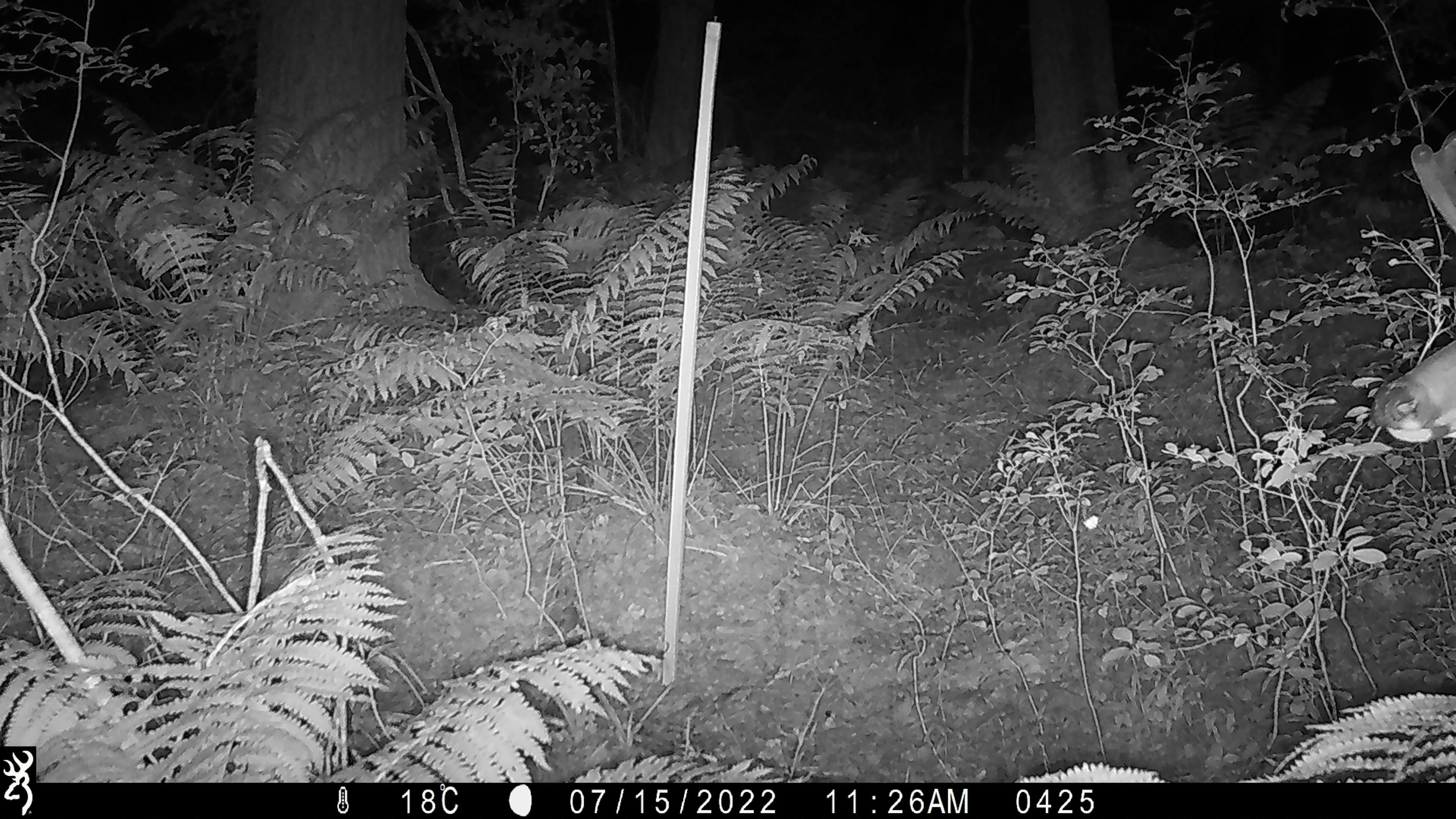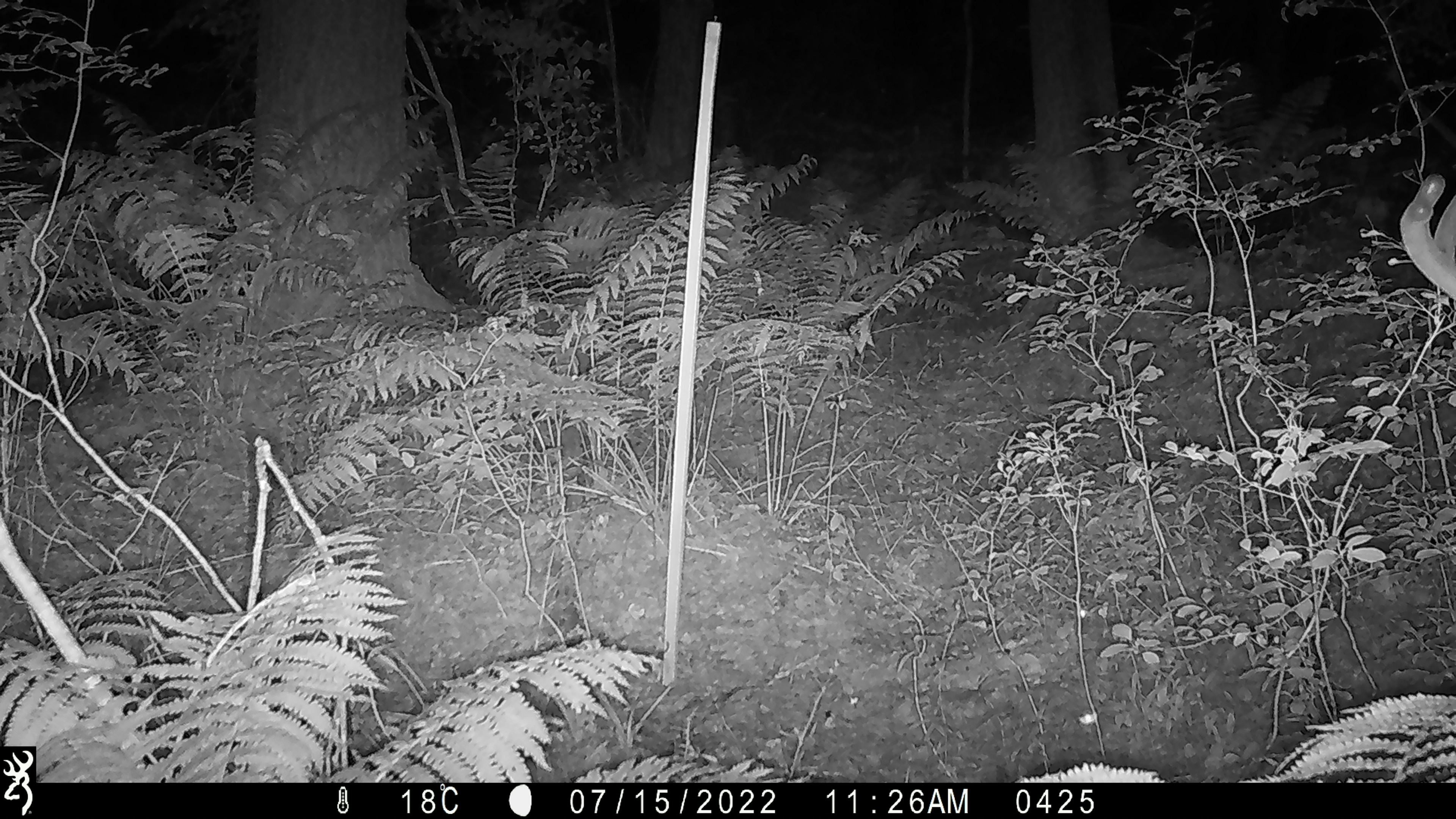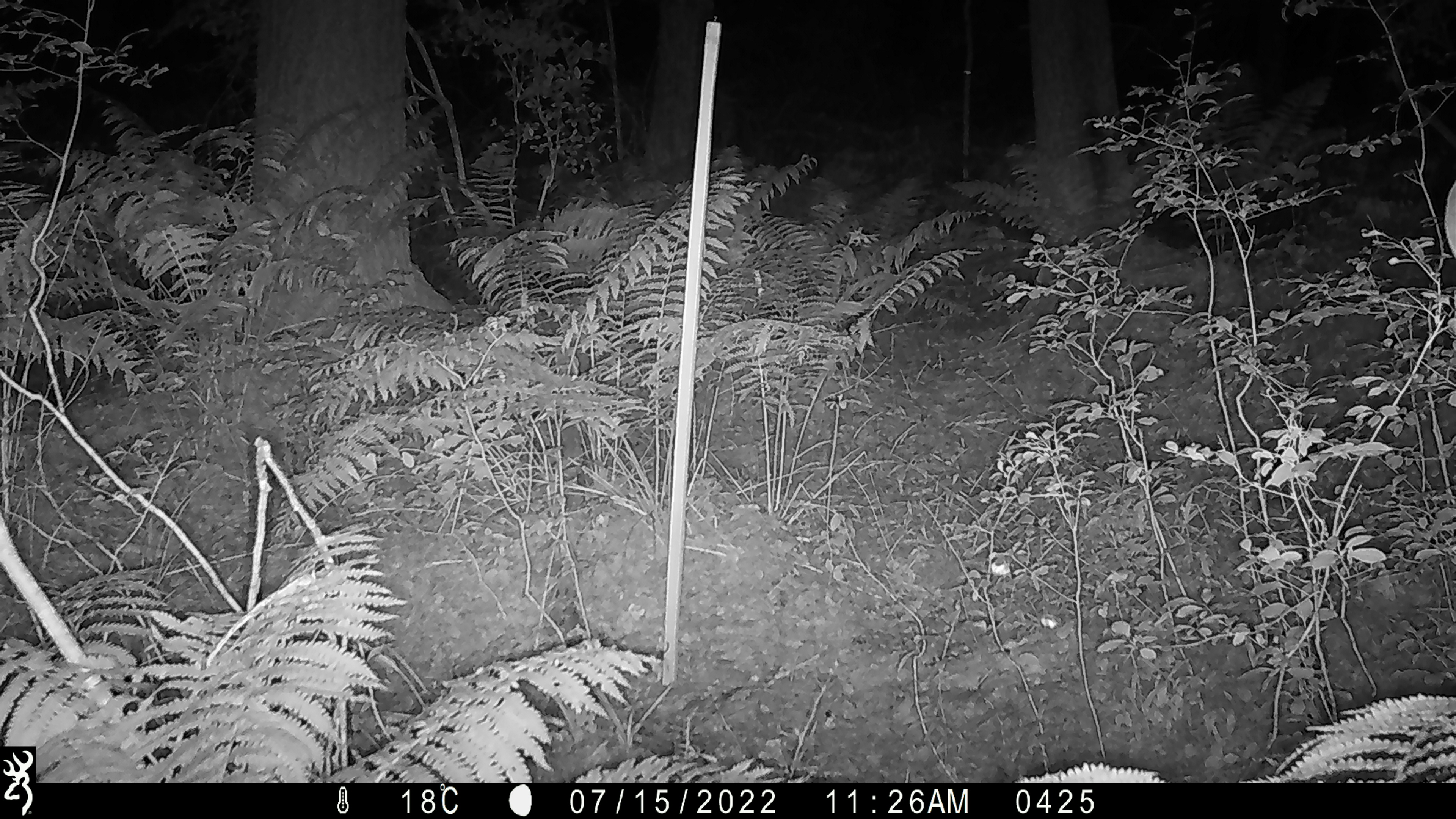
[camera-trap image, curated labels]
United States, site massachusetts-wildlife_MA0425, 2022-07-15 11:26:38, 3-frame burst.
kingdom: Animalia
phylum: Chordata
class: Mammalia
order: Artiodactyla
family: Cervidae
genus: Odocoileus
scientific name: Odocoileus virginianus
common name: white-tailed deer